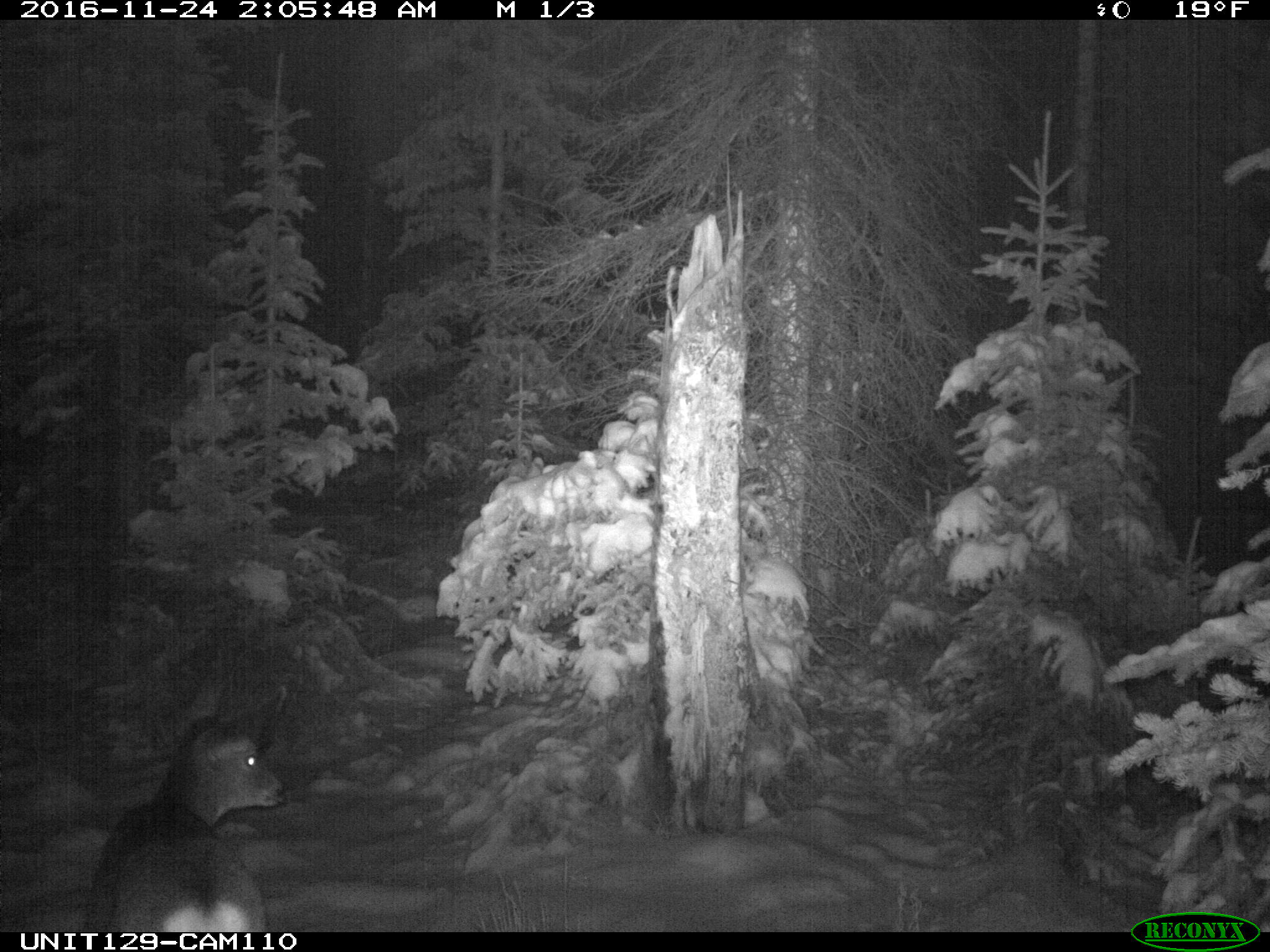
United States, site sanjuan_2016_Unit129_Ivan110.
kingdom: Animalia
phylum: Chordata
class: Mammalia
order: Artiodactyla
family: Cervidae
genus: Odocoileus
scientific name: Odocoileus hemionus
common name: mule deer